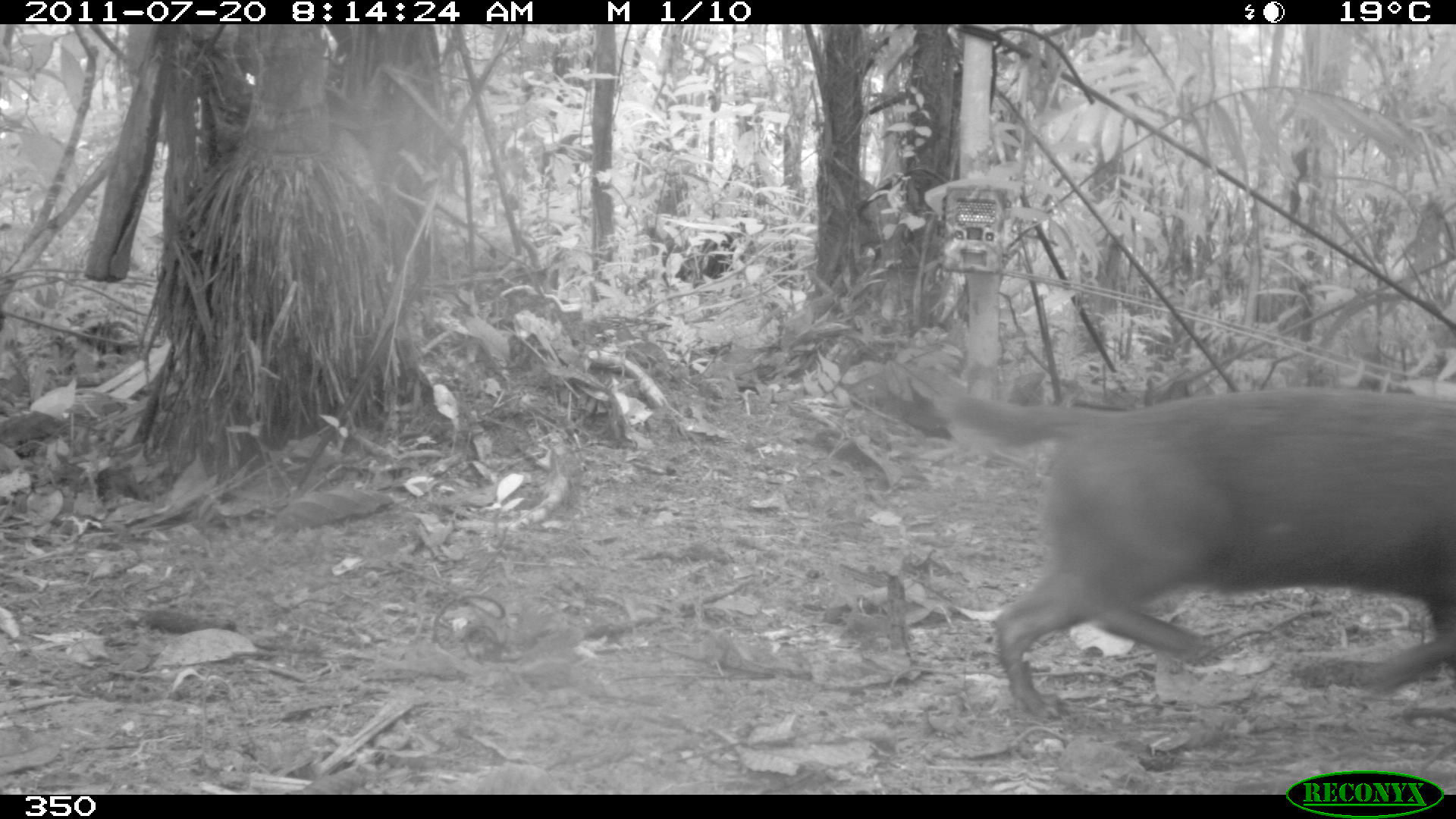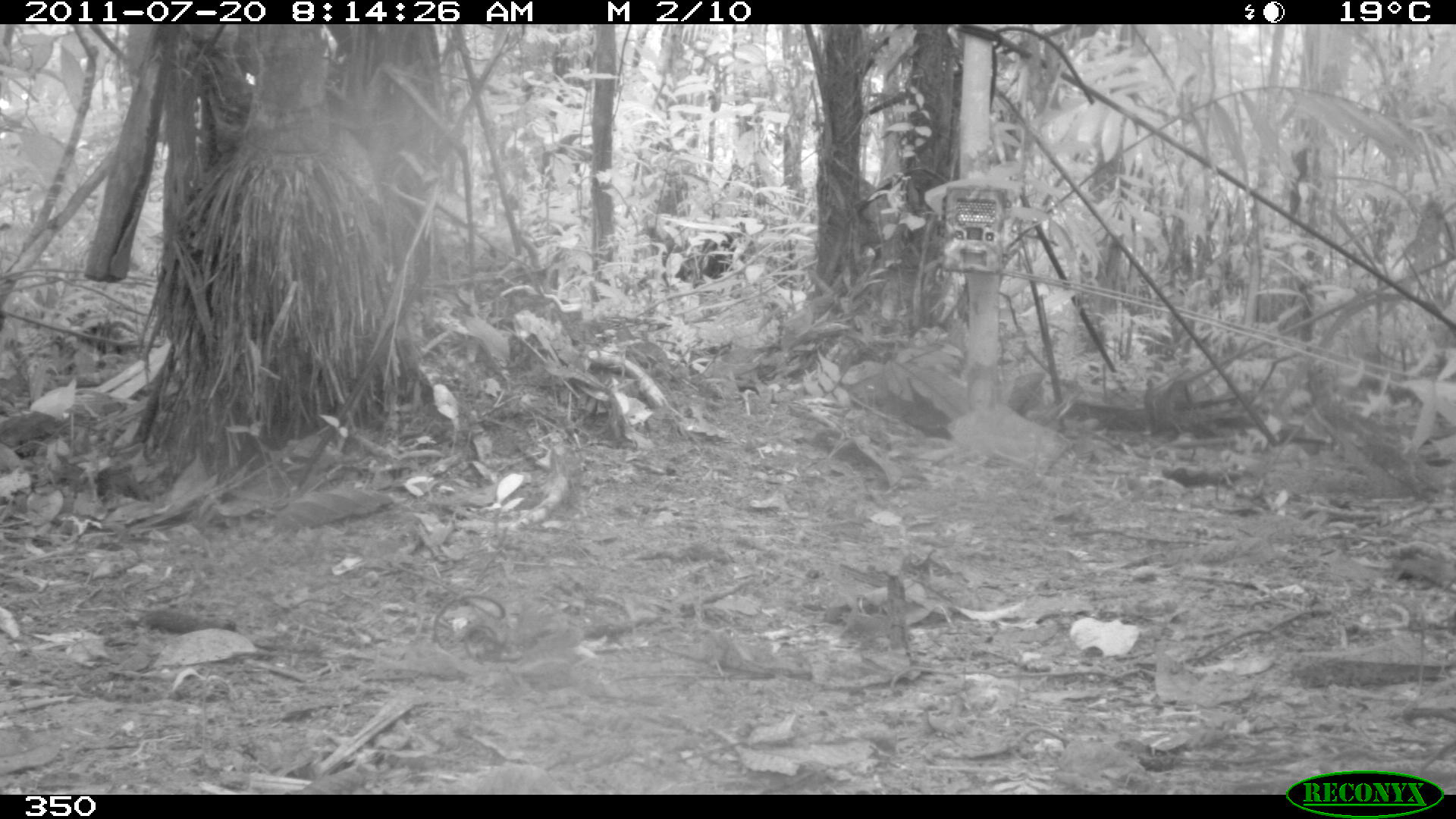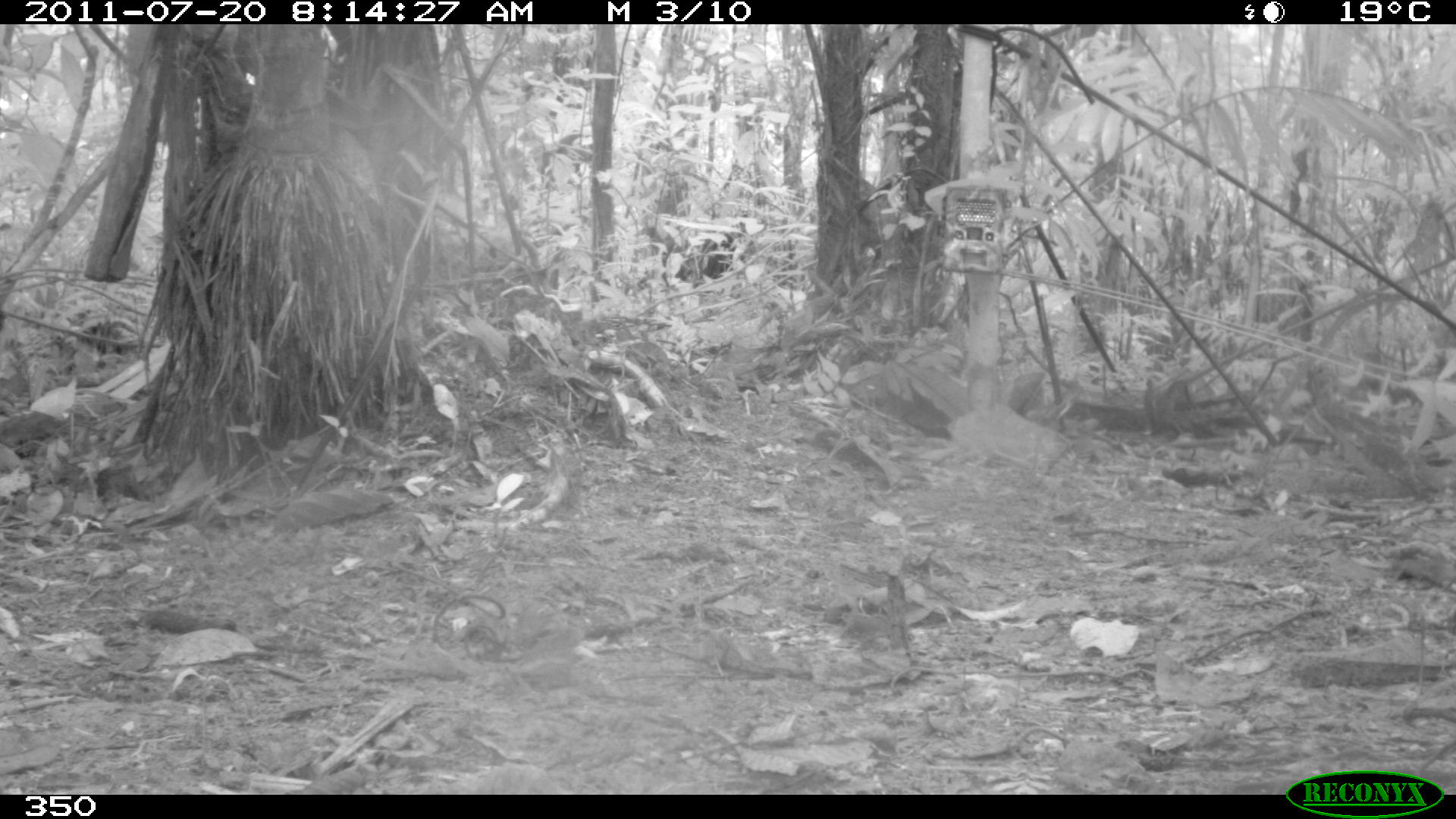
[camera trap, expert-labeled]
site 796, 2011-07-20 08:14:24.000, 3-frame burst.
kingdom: Animalia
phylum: Chordata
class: Mammalia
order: Carnivora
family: Canidae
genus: Speothos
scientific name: Speothos venaticus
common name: bush dog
Speothos venaticus (bush dog).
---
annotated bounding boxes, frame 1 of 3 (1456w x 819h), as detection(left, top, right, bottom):
speothos venaticus: detection(934, 387, 1456, 719)